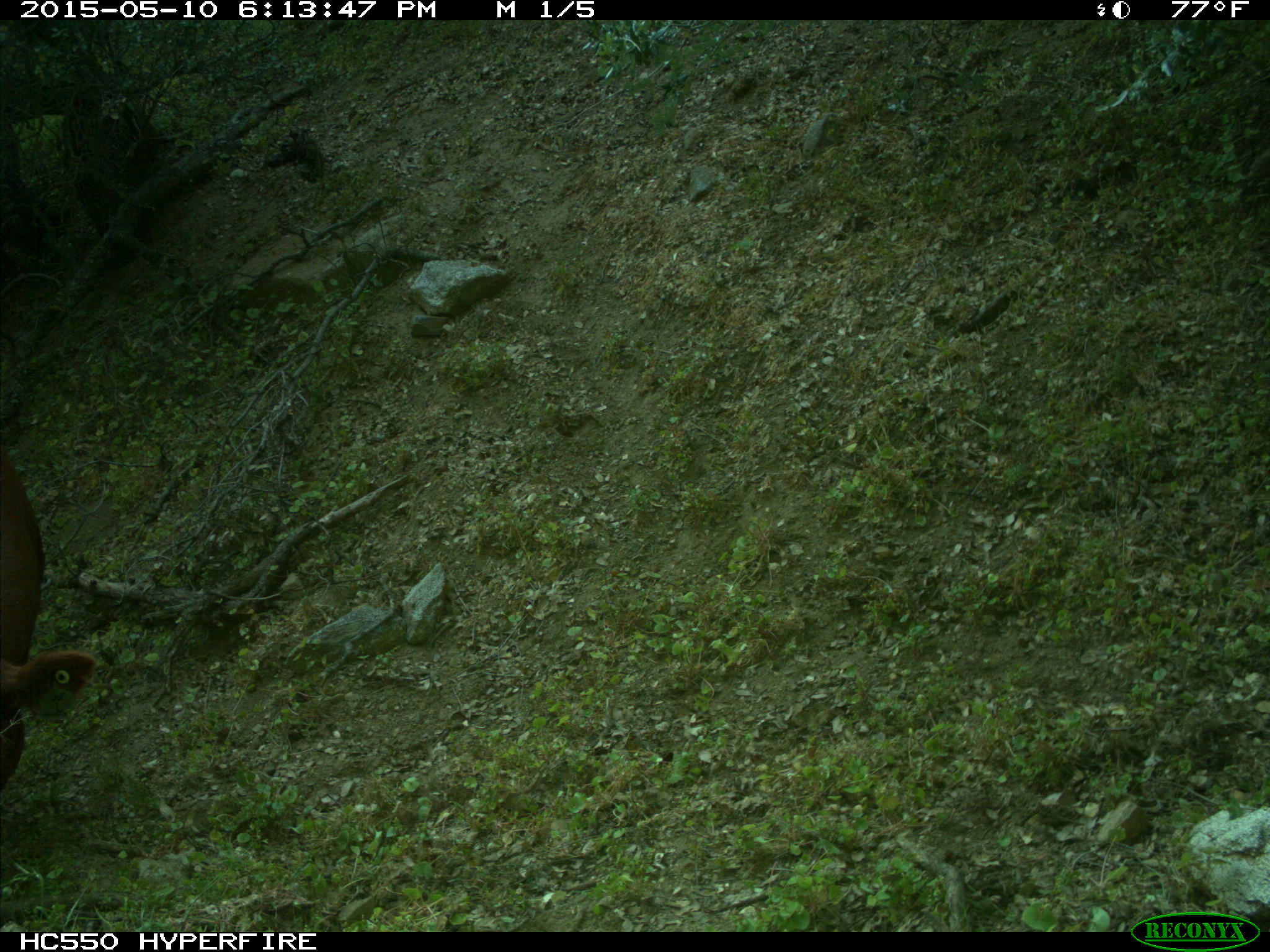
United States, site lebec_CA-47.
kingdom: Animalia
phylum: Chordata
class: Mammalia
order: Artiodactyla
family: Bovidae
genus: Bos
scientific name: Bos taurus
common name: domestic cow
Bos taurus (domestic cow).